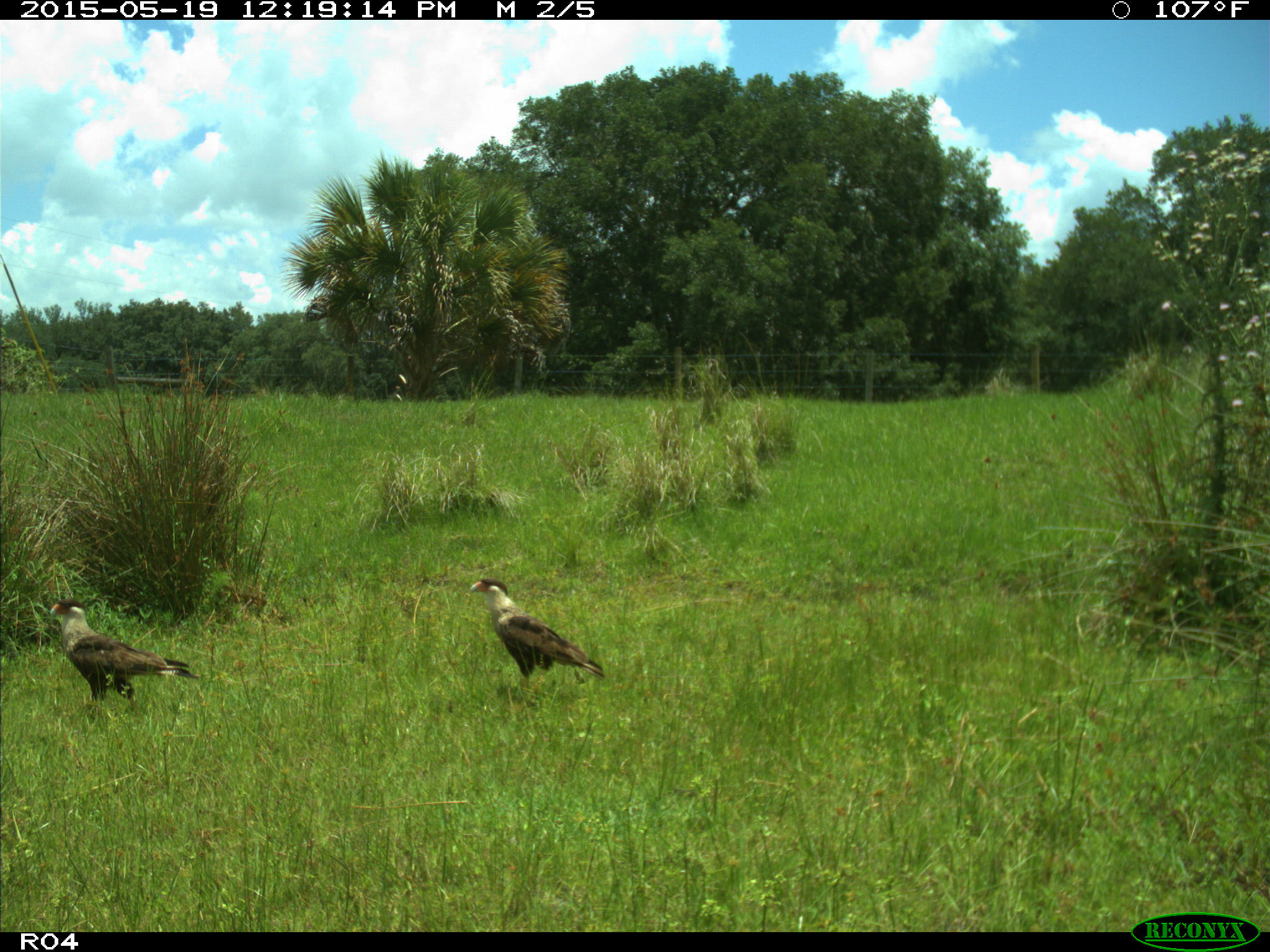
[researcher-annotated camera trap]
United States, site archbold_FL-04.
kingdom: Animalia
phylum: Chordata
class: Aves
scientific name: Aves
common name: birds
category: unidentified bird